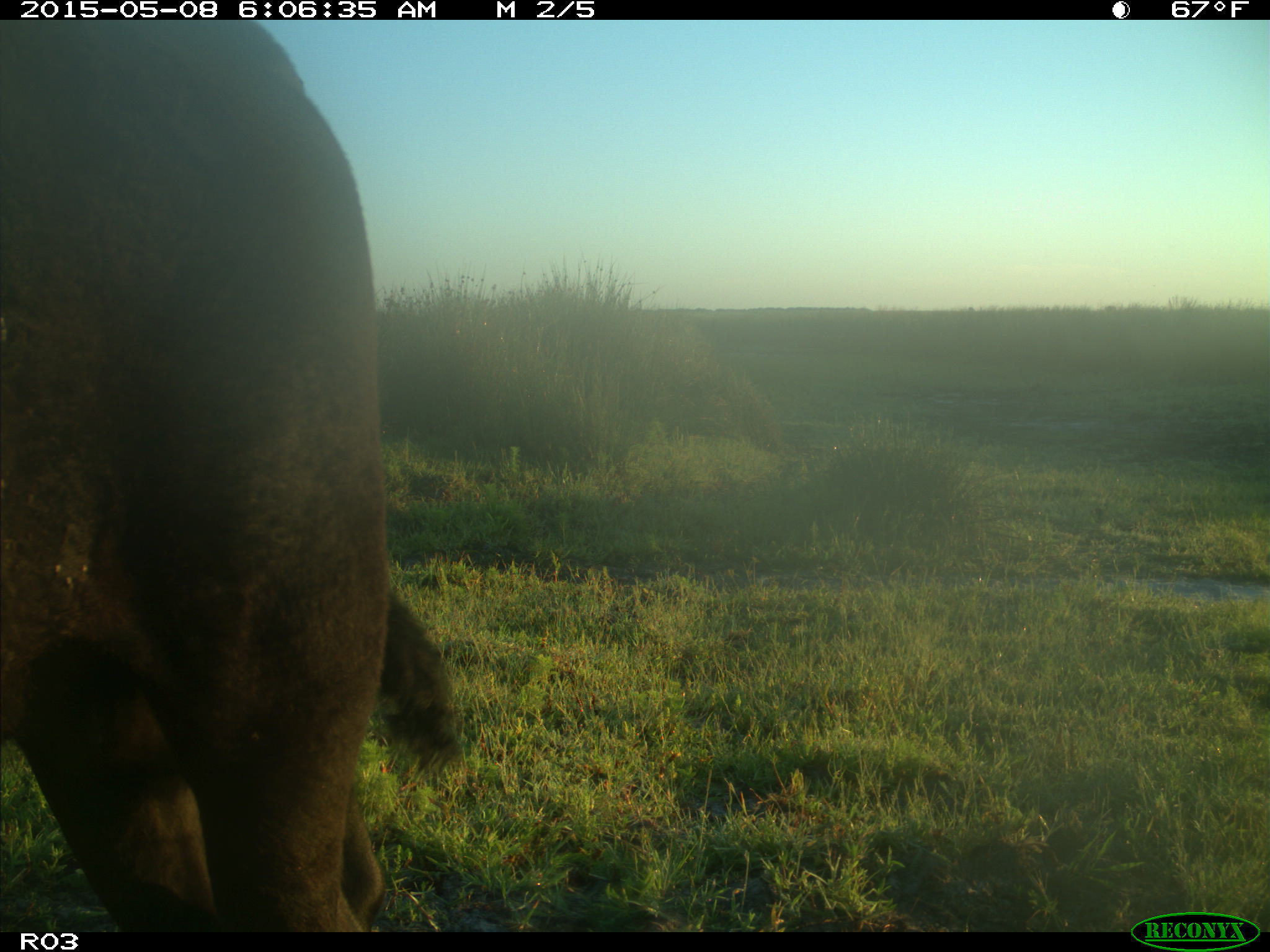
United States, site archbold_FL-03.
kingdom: Animalia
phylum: Chordata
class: Mammalia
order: Artiodactyla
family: Bovidae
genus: Bos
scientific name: Bos taurus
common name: domestic cow